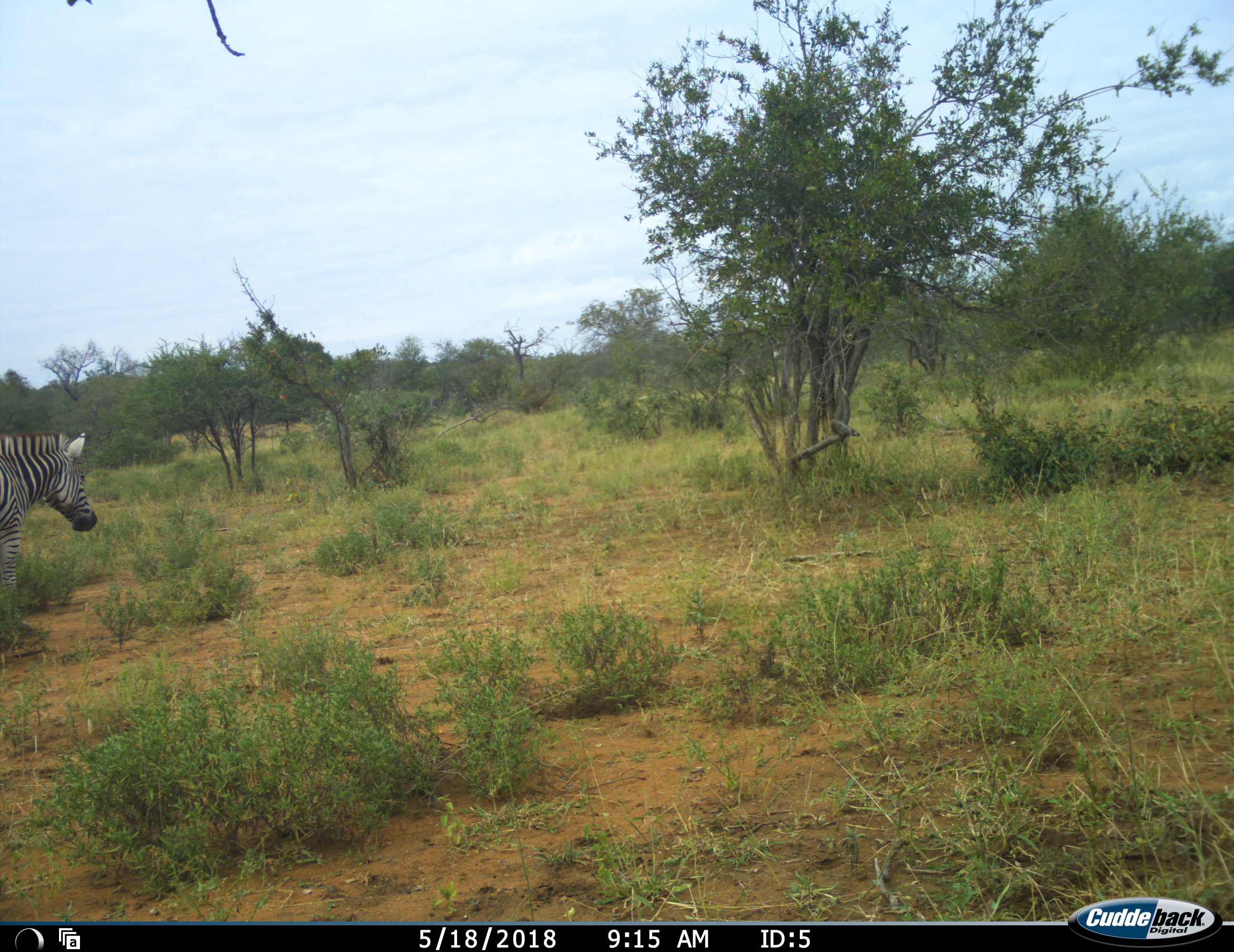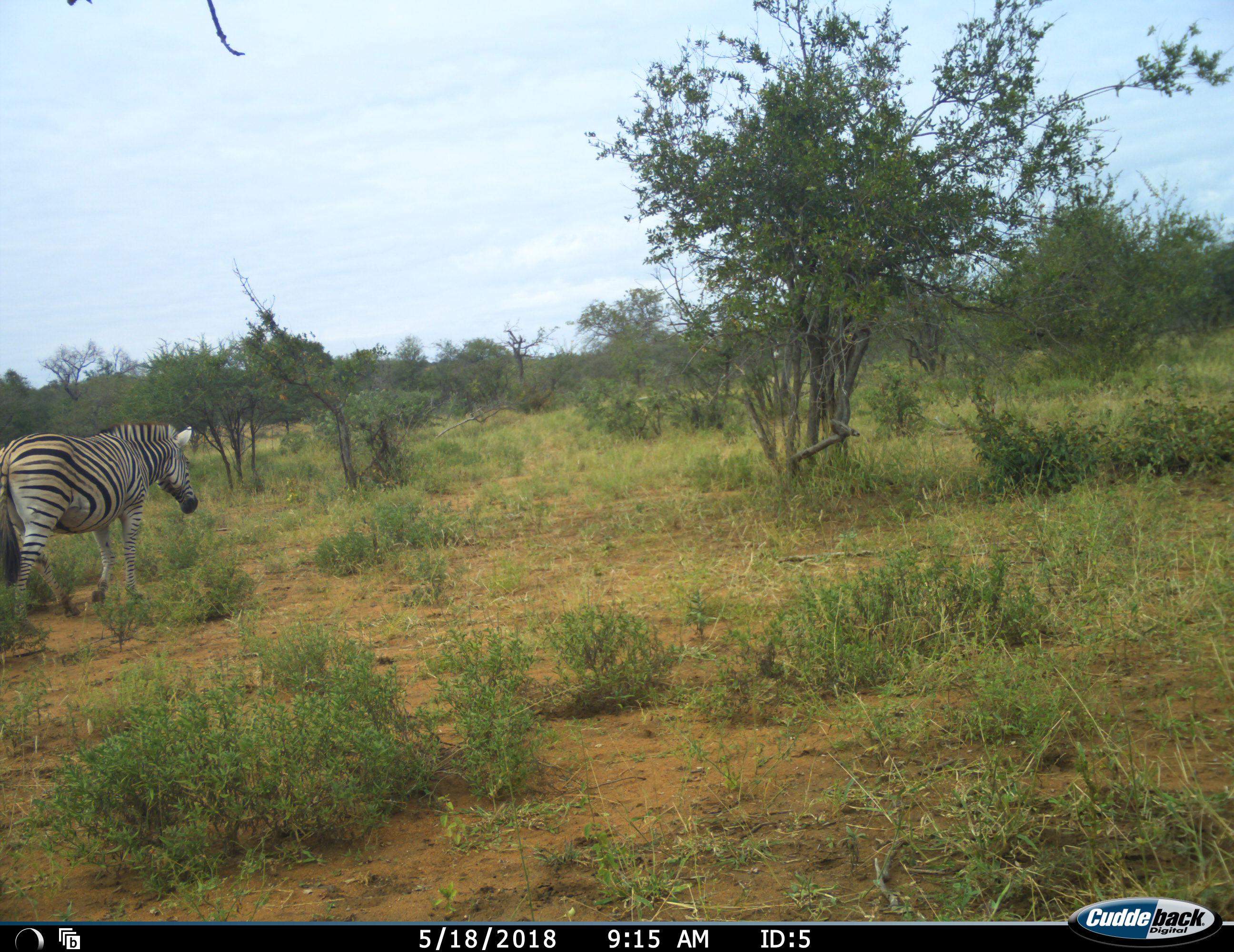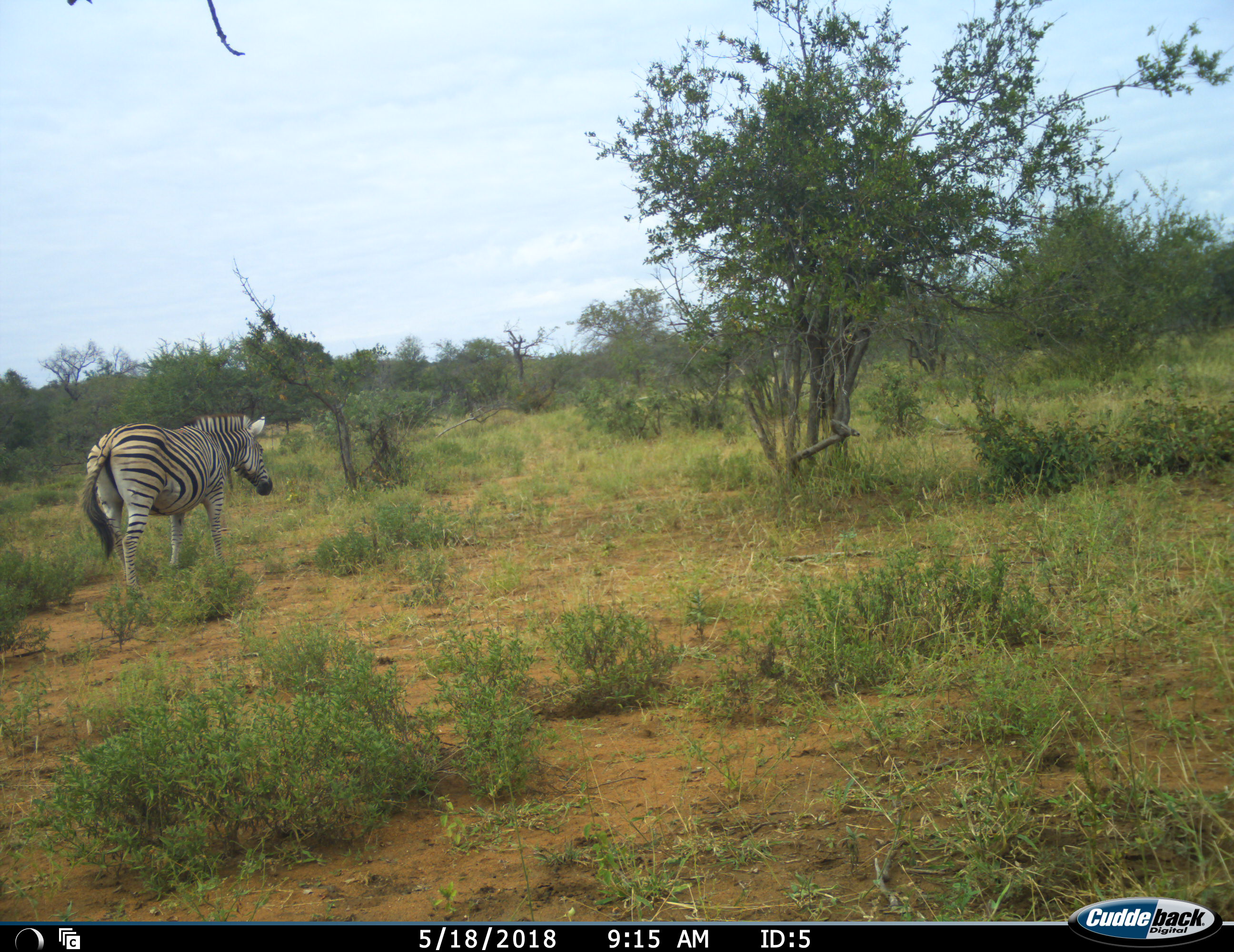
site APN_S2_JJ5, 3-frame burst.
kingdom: Animalia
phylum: Chordata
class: Mammalia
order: Perissodactyla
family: Equidae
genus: Equus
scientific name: Equus quagga burchellii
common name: burchell's zebra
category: zebraburchells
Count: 1.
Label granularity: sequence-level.